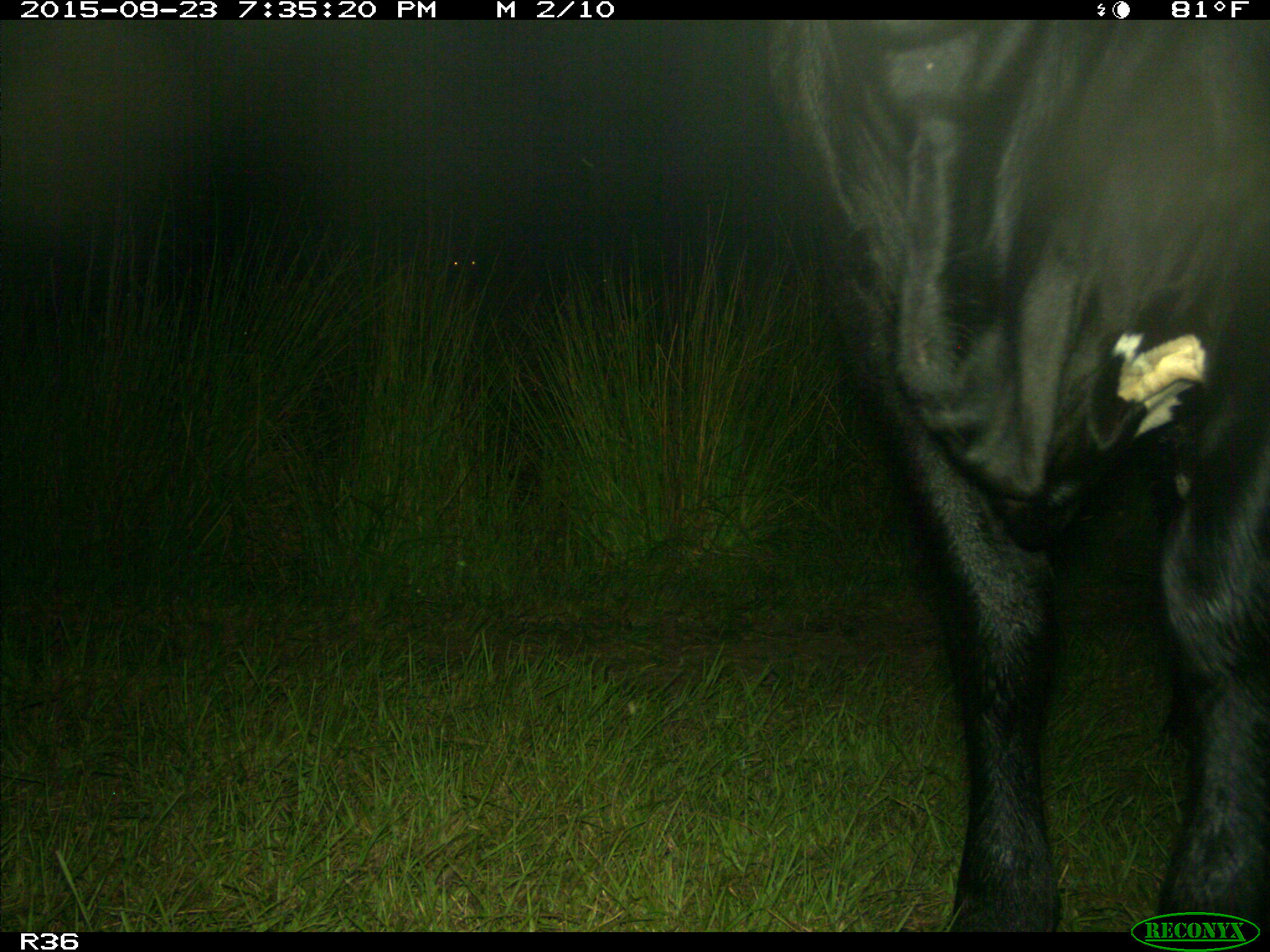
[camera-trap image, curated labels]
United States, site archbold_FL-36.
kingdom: Animalia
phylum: Chordata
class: Mammalia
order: Artiodactyla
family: Bovidae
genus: Bos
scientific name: Bos taurus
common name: domestic cow